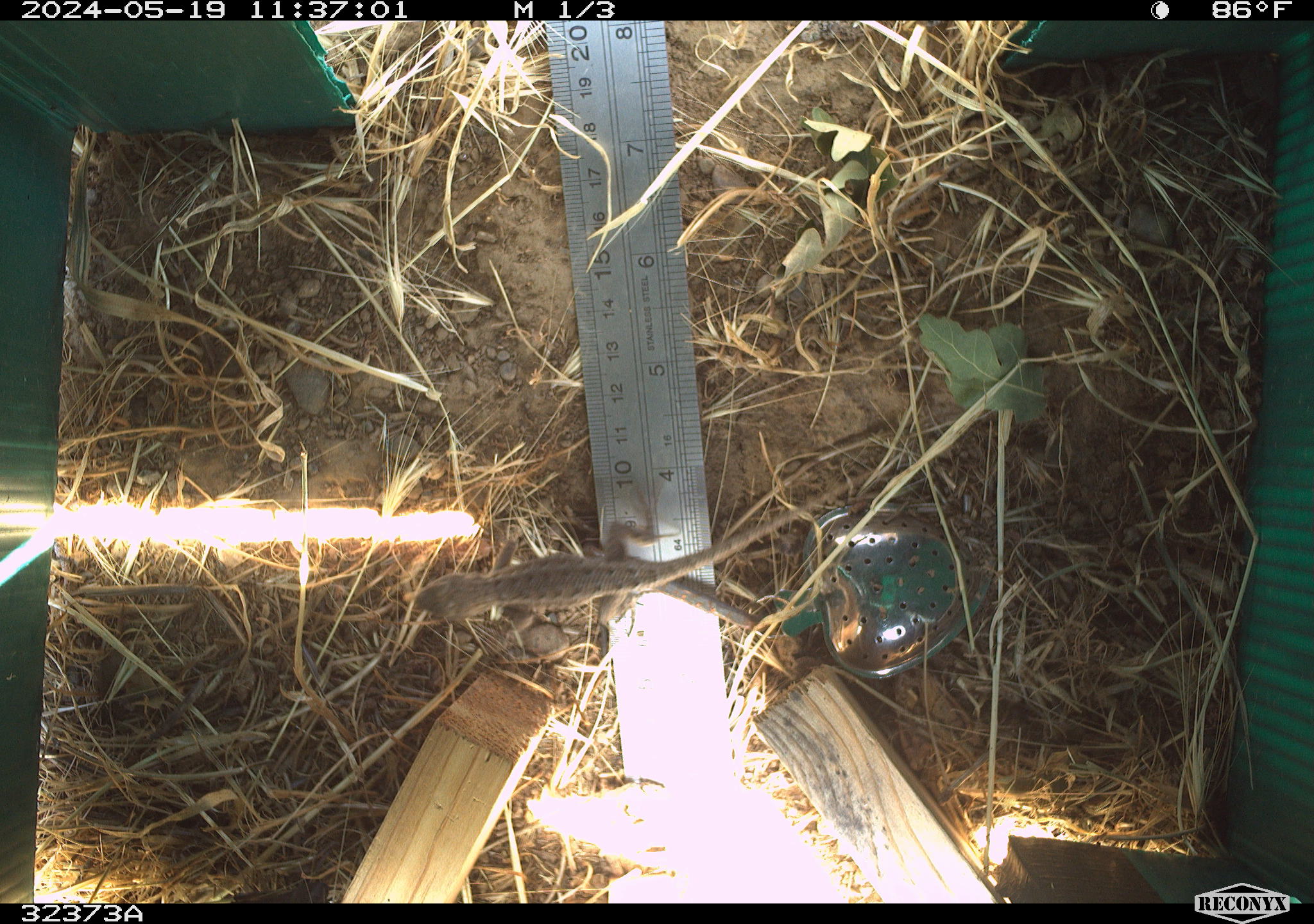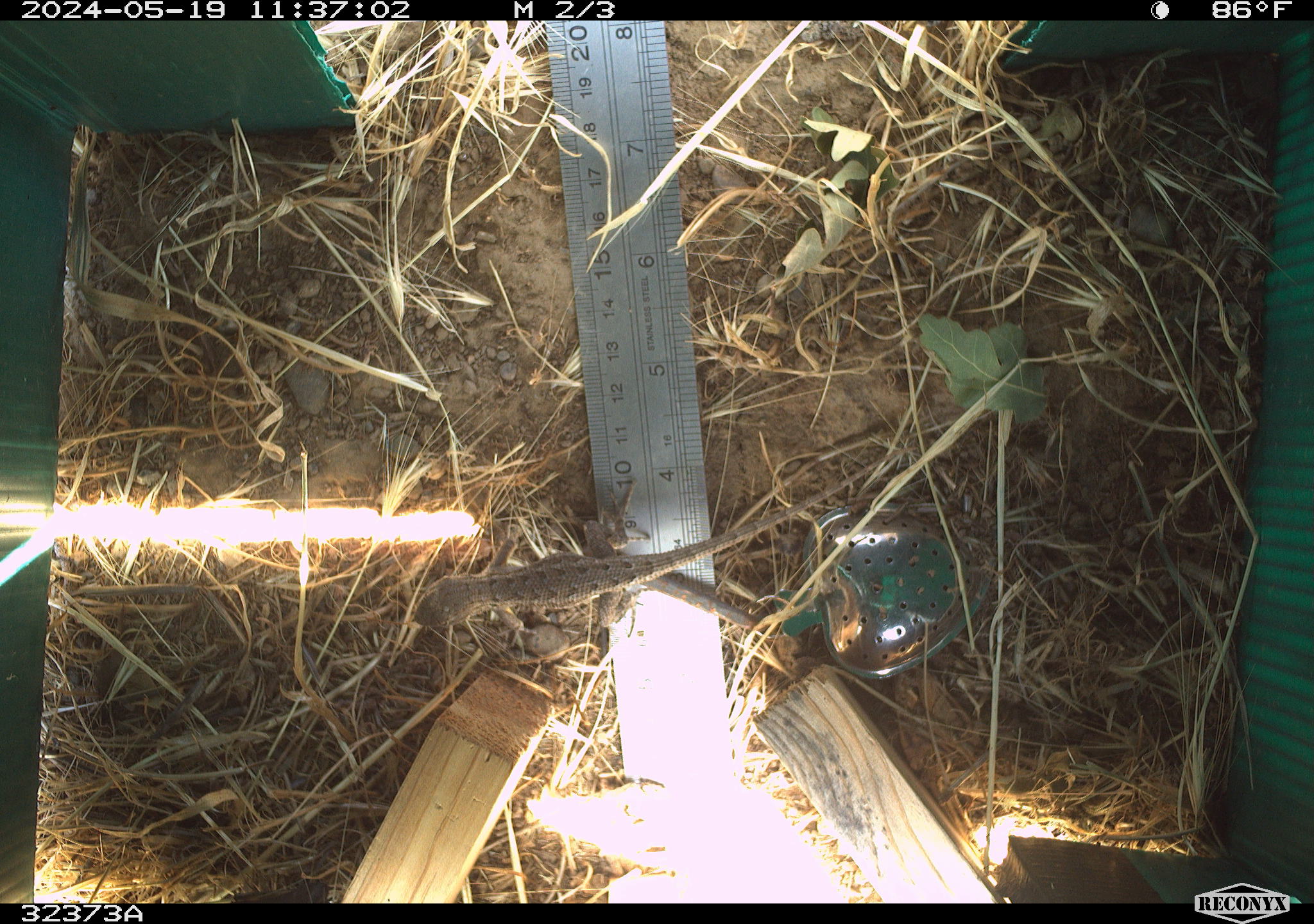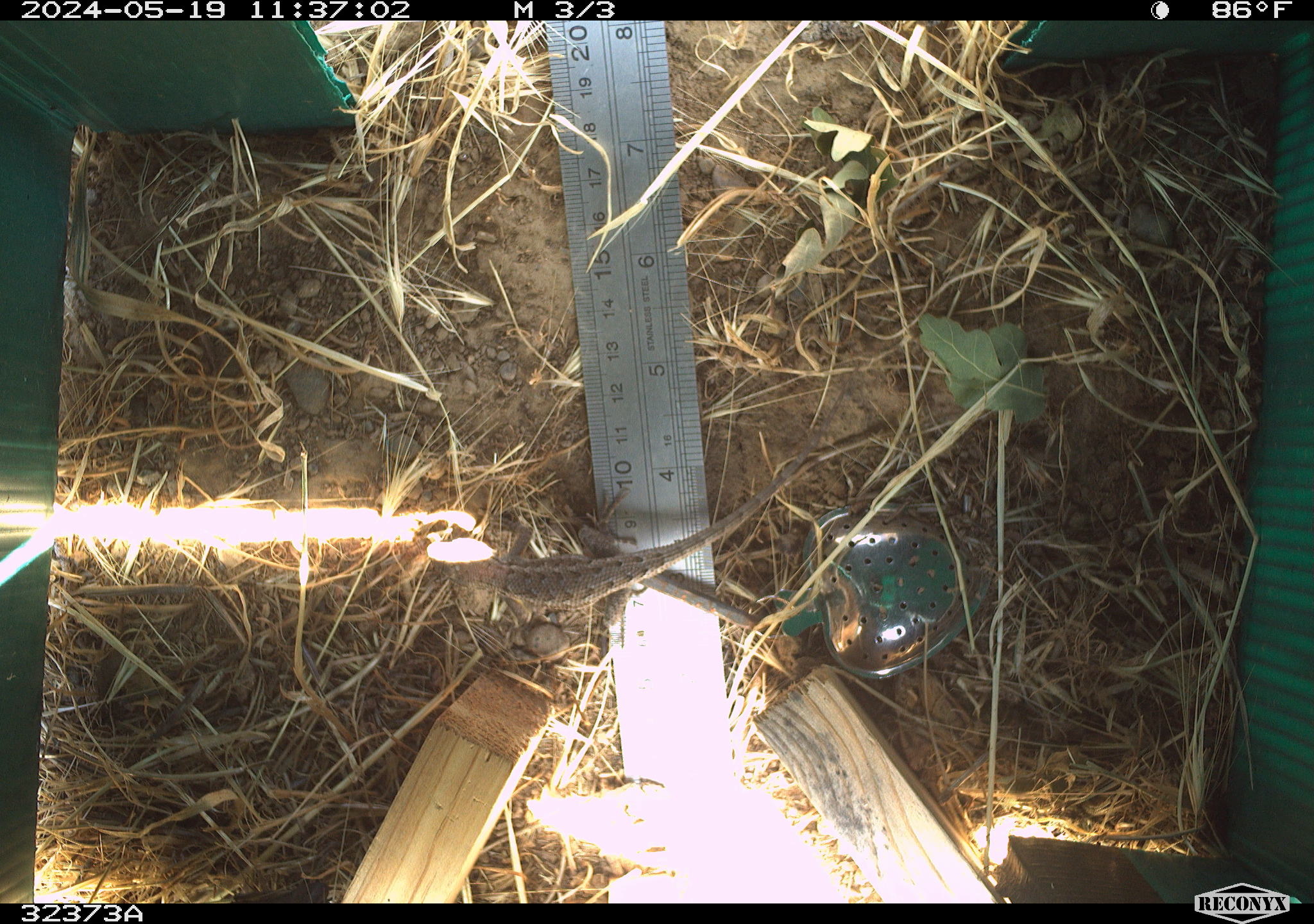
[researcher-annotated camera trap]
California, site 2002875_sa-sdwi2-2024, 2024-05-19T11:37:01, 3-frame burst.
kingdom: Animalia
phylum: Chordata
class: Reptilia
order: Squamata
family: Phrynosomatidae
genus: Sceloporus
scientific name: Sceloporus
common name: spiny lizards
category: sceloporus species